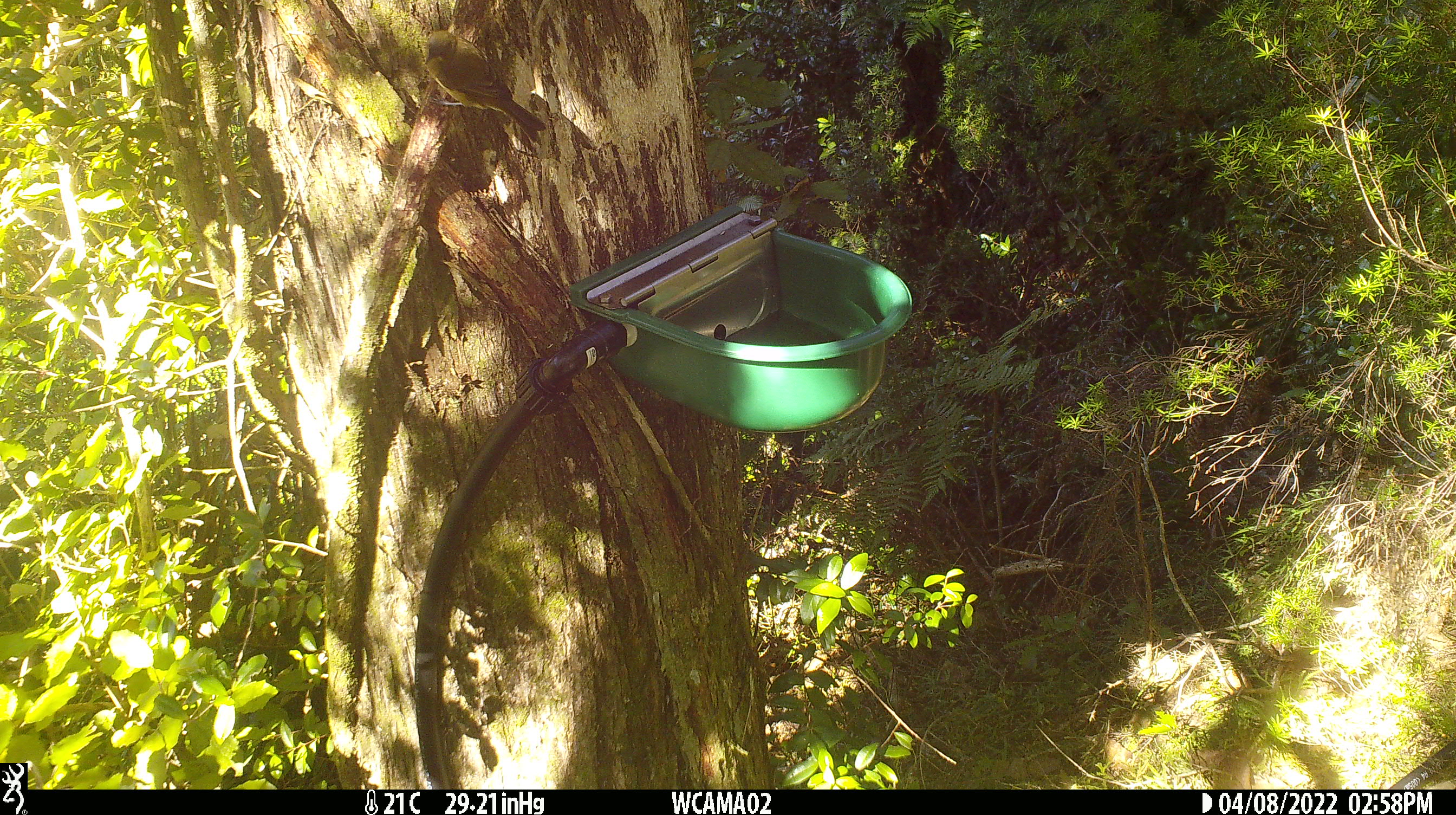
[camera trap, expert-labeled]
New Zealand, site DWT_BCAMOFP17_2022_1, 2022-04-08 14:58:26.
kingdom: Animalia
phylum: Chordata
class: Aves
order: Passeriformes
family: Meliphagidae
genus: Anthornis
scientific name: Anthornis melanura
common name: new zealand bellbird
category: bellbird